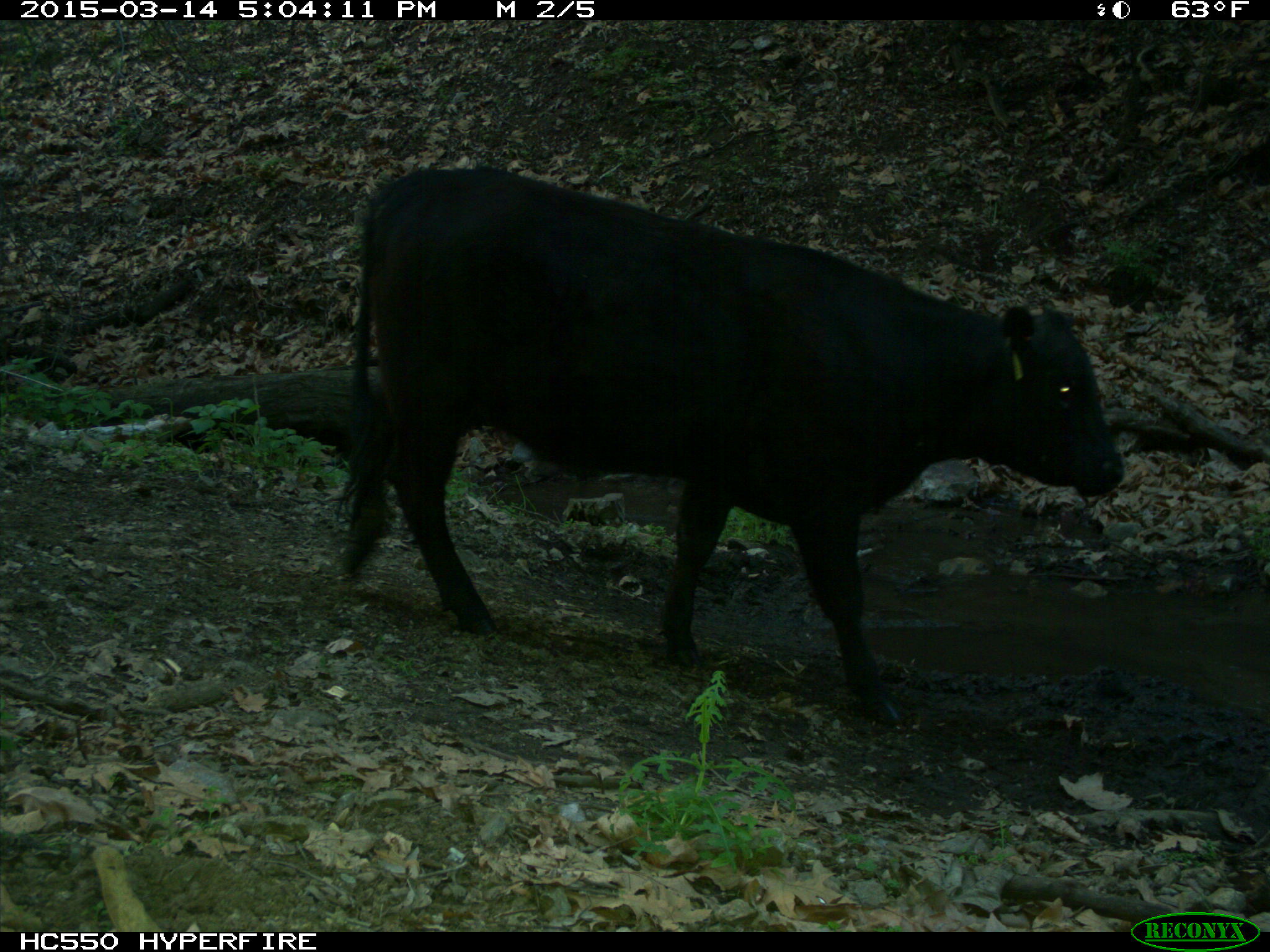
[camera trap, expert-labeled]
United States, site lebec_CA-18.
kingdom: Animalia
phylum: Chordata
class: Mammalia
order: Artiodactyla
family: Bovidae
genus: Bos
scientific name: Bos taurus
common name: domestic cow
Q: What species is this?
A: Bos taurus (domestic cow).